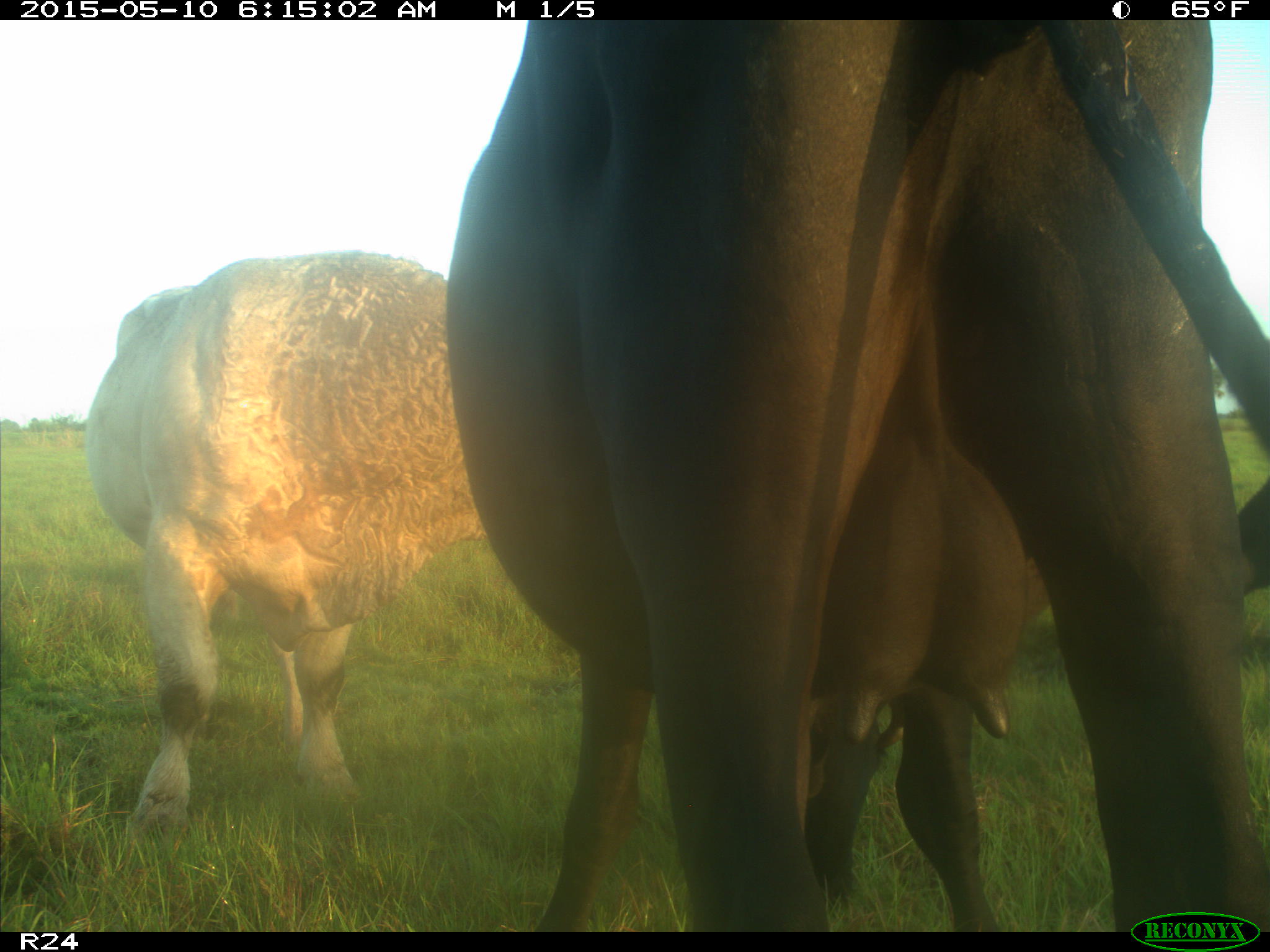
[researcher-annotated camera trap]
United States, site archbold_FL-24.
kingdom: Animalia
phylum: Chordata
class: Mammalia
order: Artiodactyla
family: Bovidae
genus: Bos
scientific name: Bos taurus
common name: domestic cow